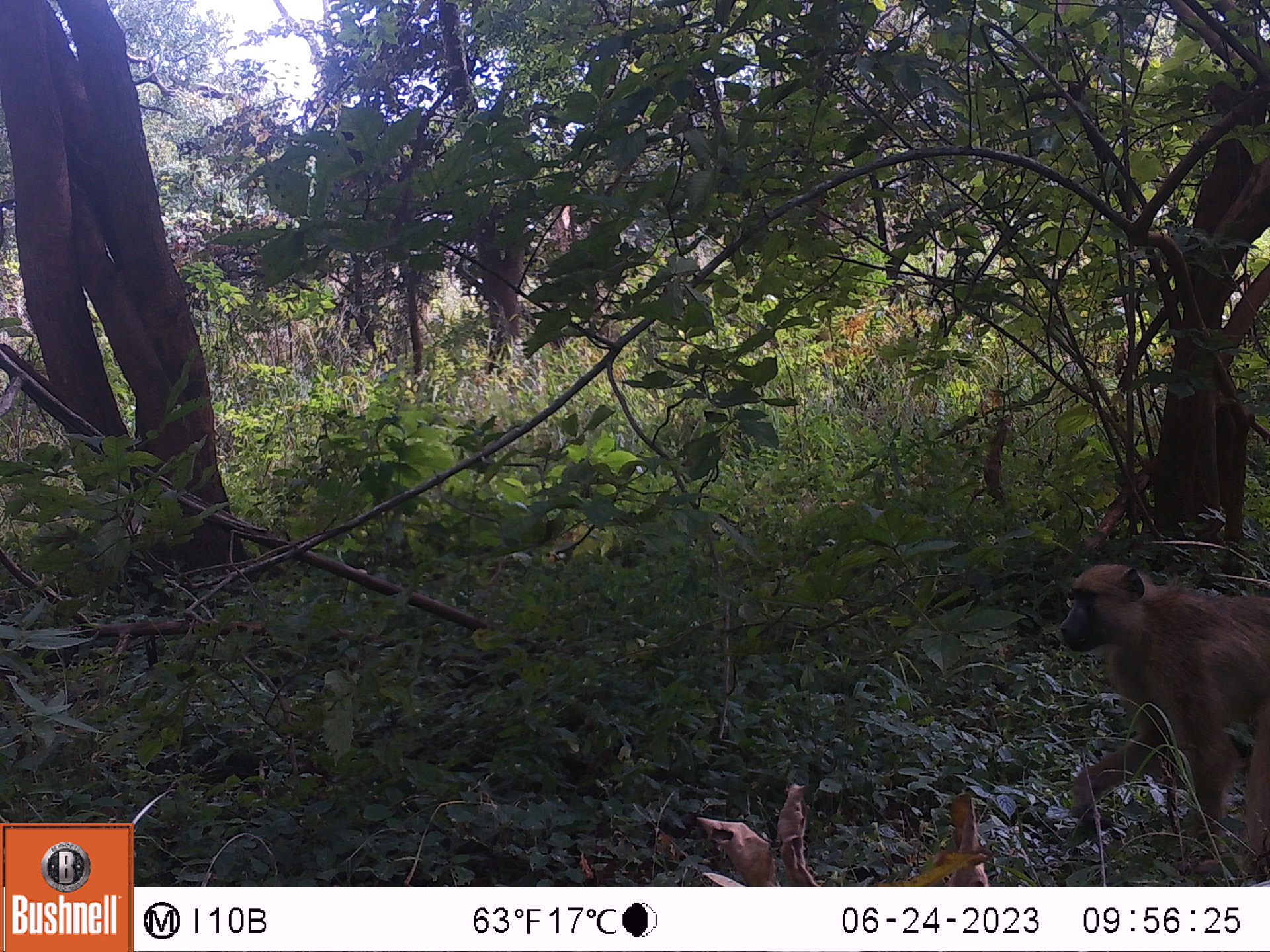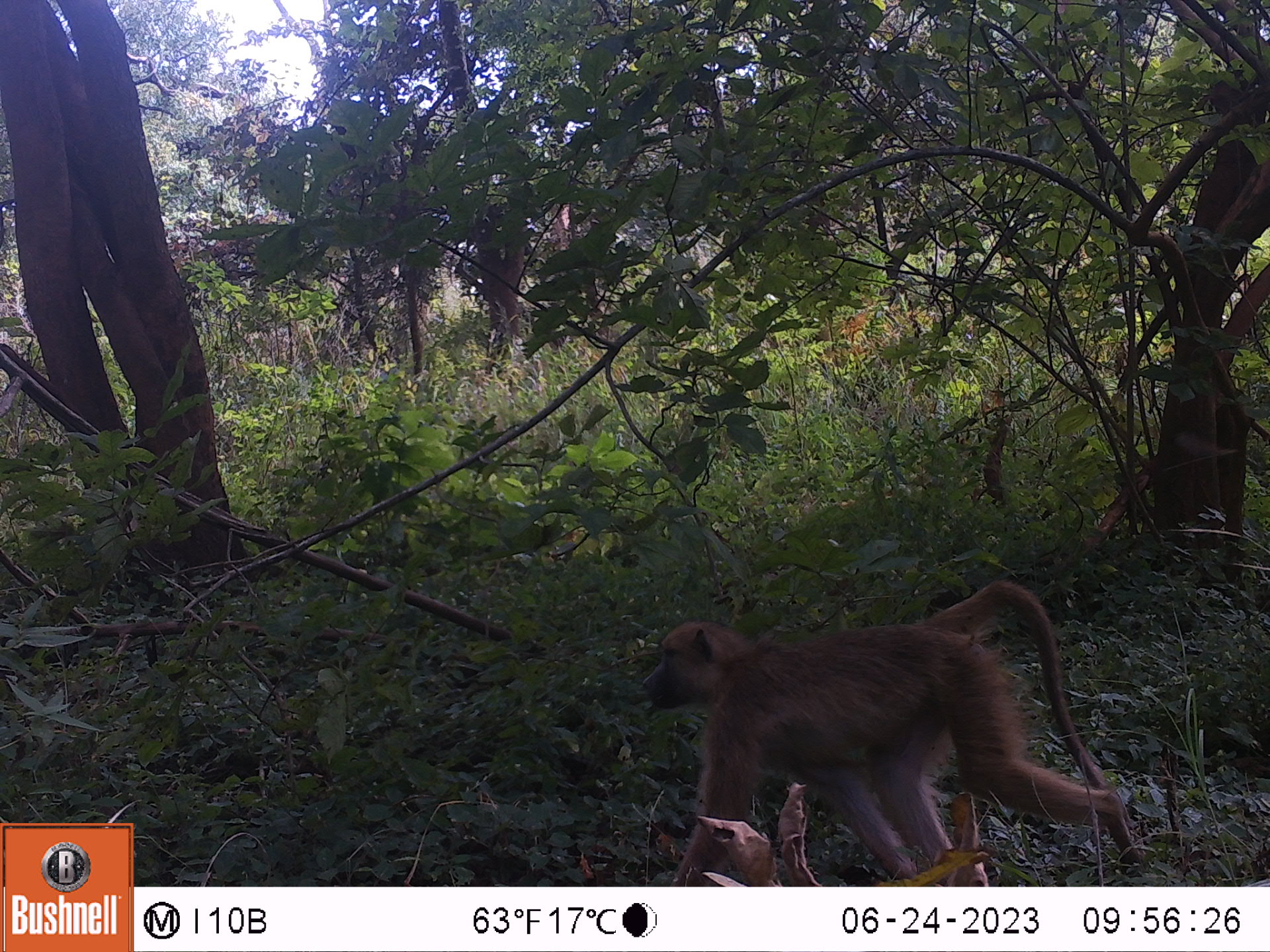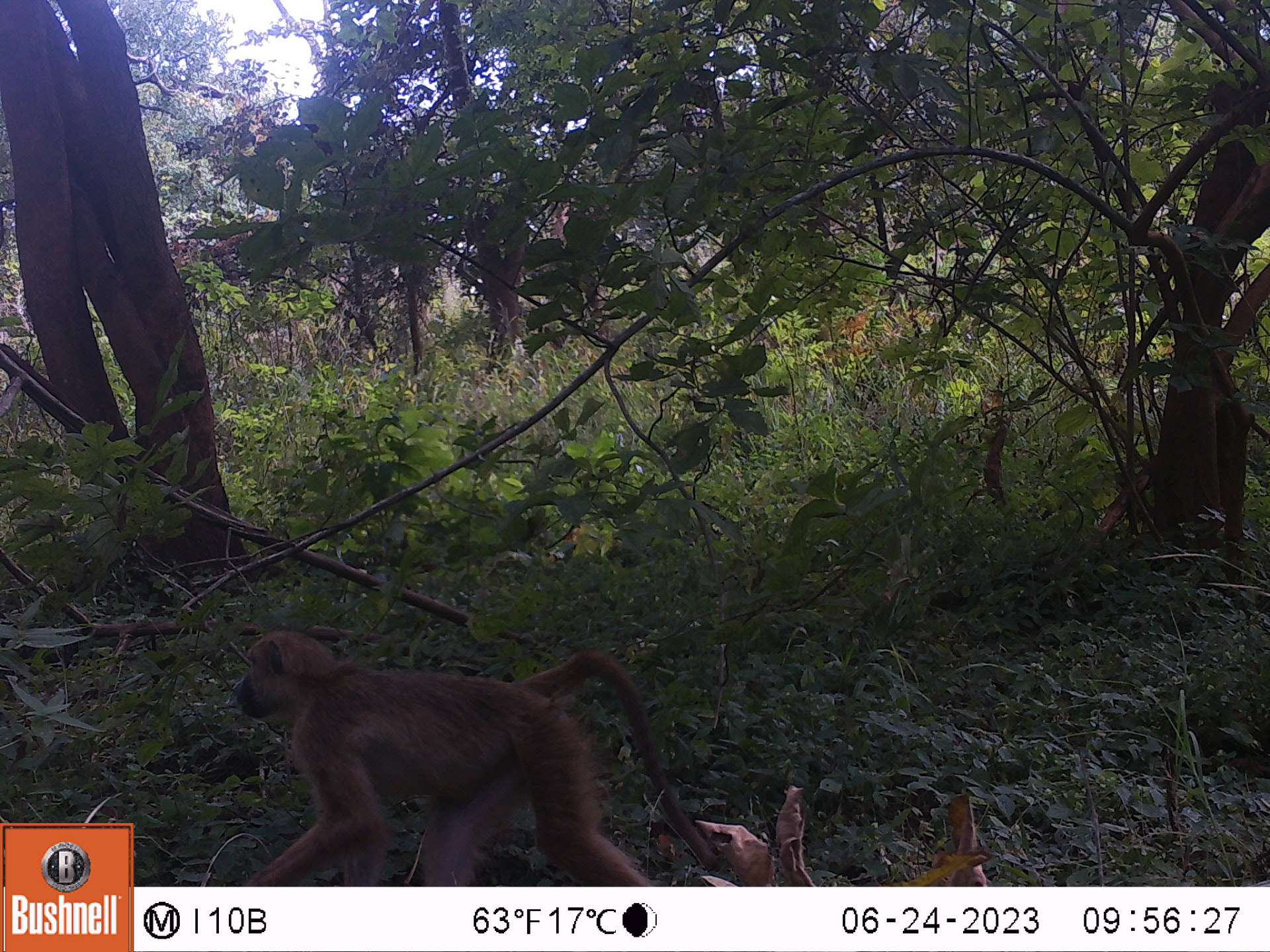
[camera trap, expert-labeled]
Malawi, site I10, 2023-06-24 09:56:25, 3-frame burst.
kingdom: Animalia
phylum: Chordata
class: Mammalia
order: Primates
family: Cercopithecidae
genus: Papio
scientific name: Papio cynocephalus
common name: yellow baboon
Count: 1.